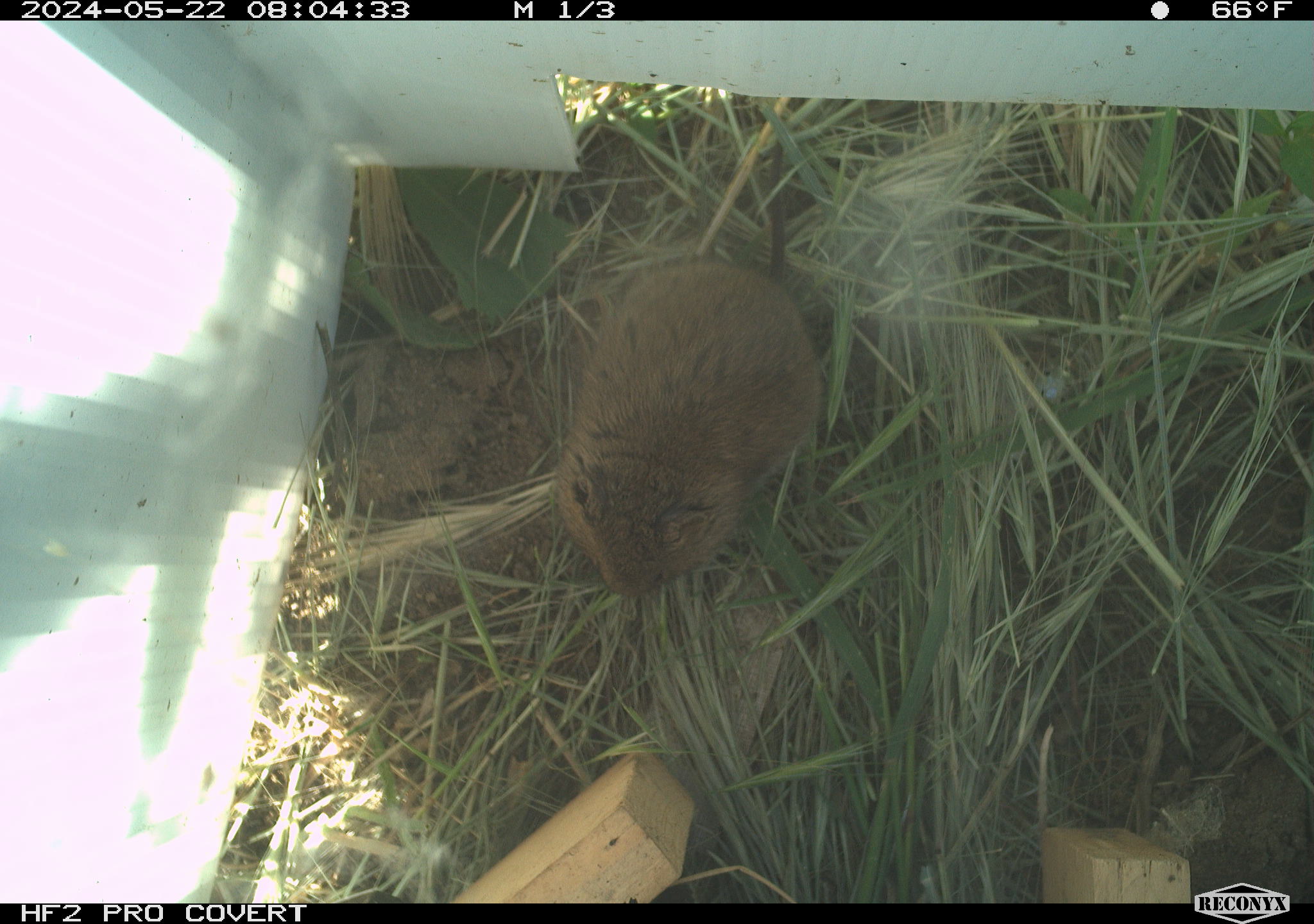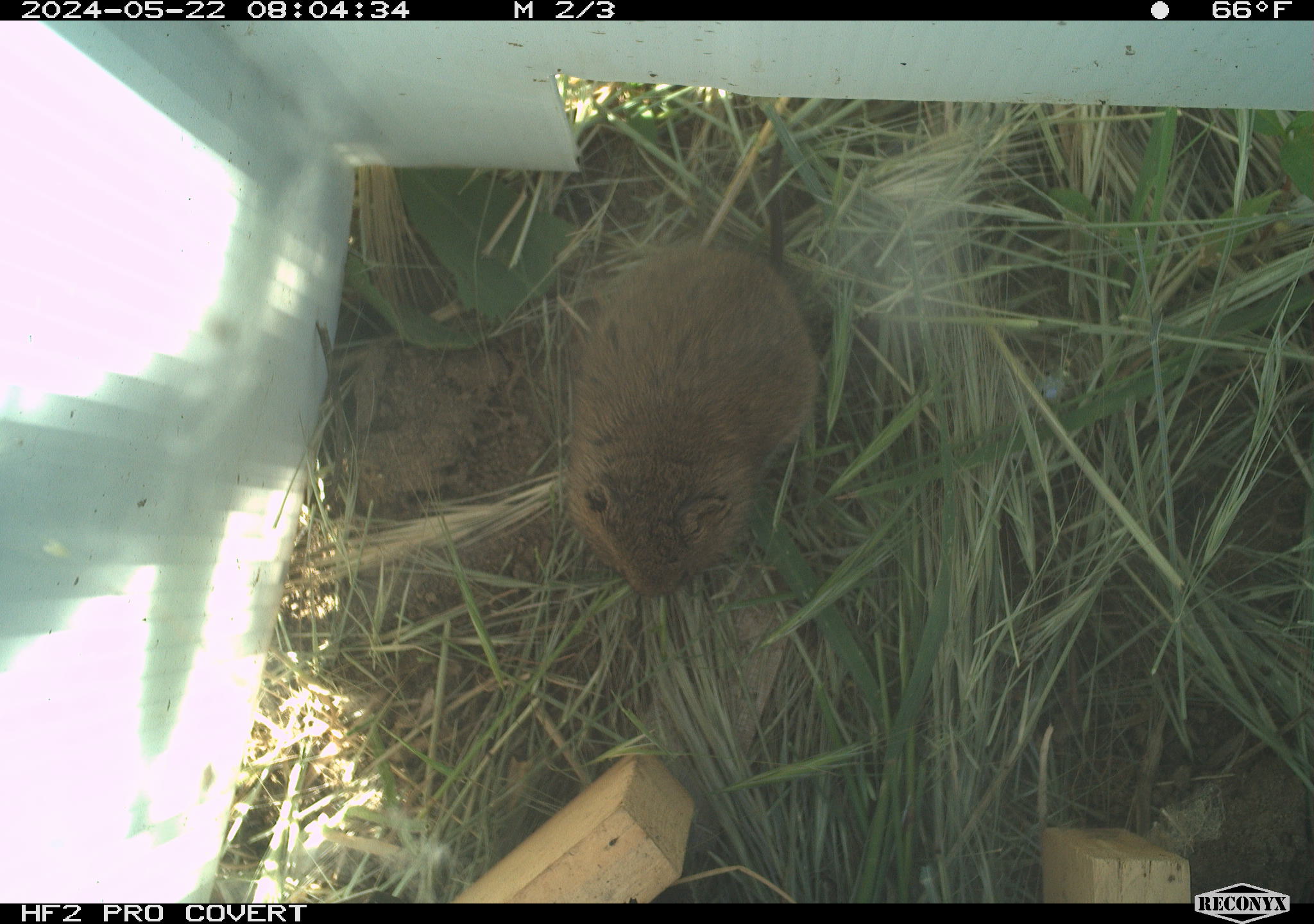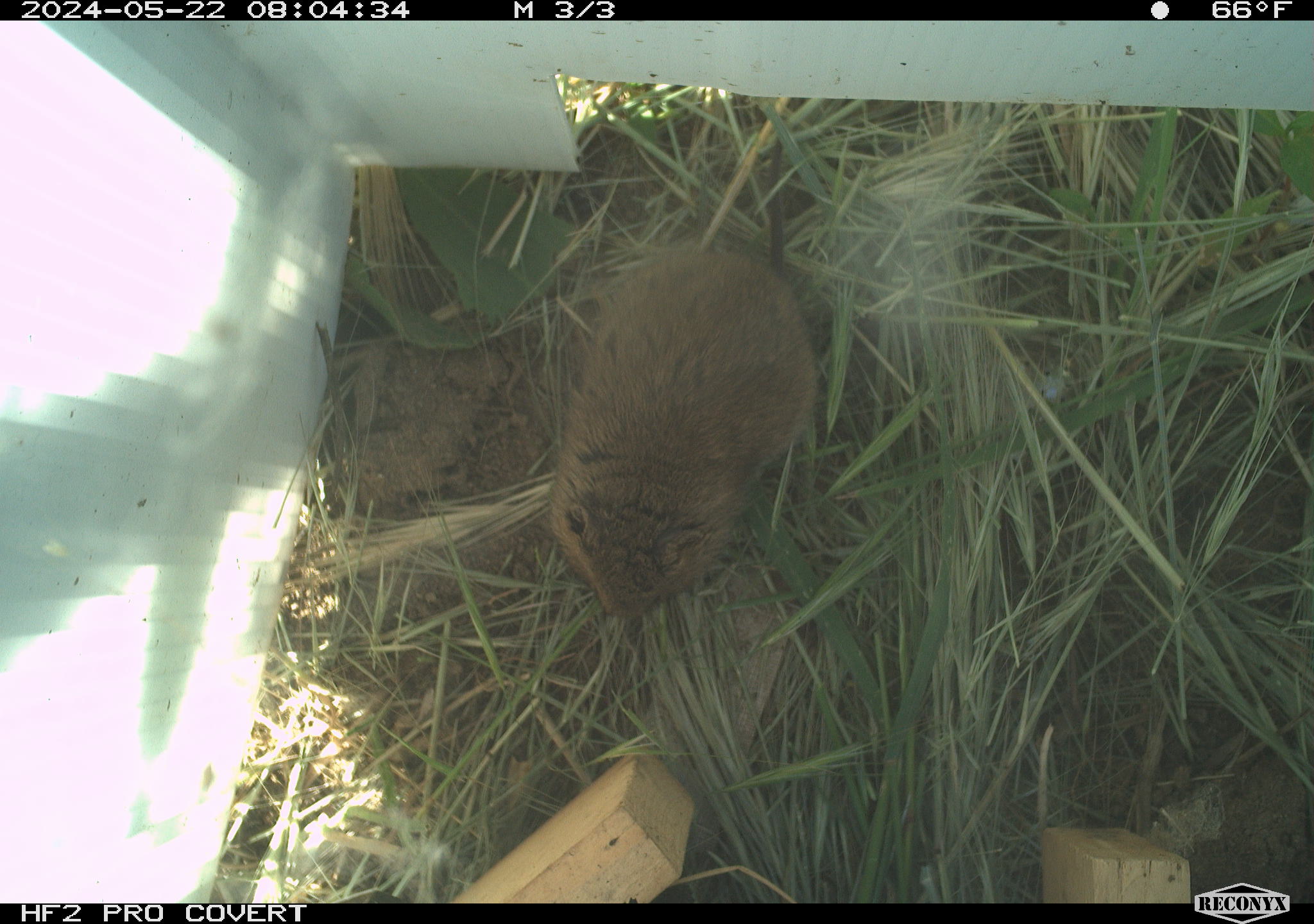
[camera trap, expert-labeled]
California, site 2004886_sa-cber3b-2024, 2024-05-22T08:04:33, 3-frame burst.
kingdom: Animalia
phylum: Chordata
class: Mammalia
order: Rodentia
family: Cricetidae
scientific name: Arvicolinae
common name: voles, lemmings, and muskrats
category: arvicolinae subfamily